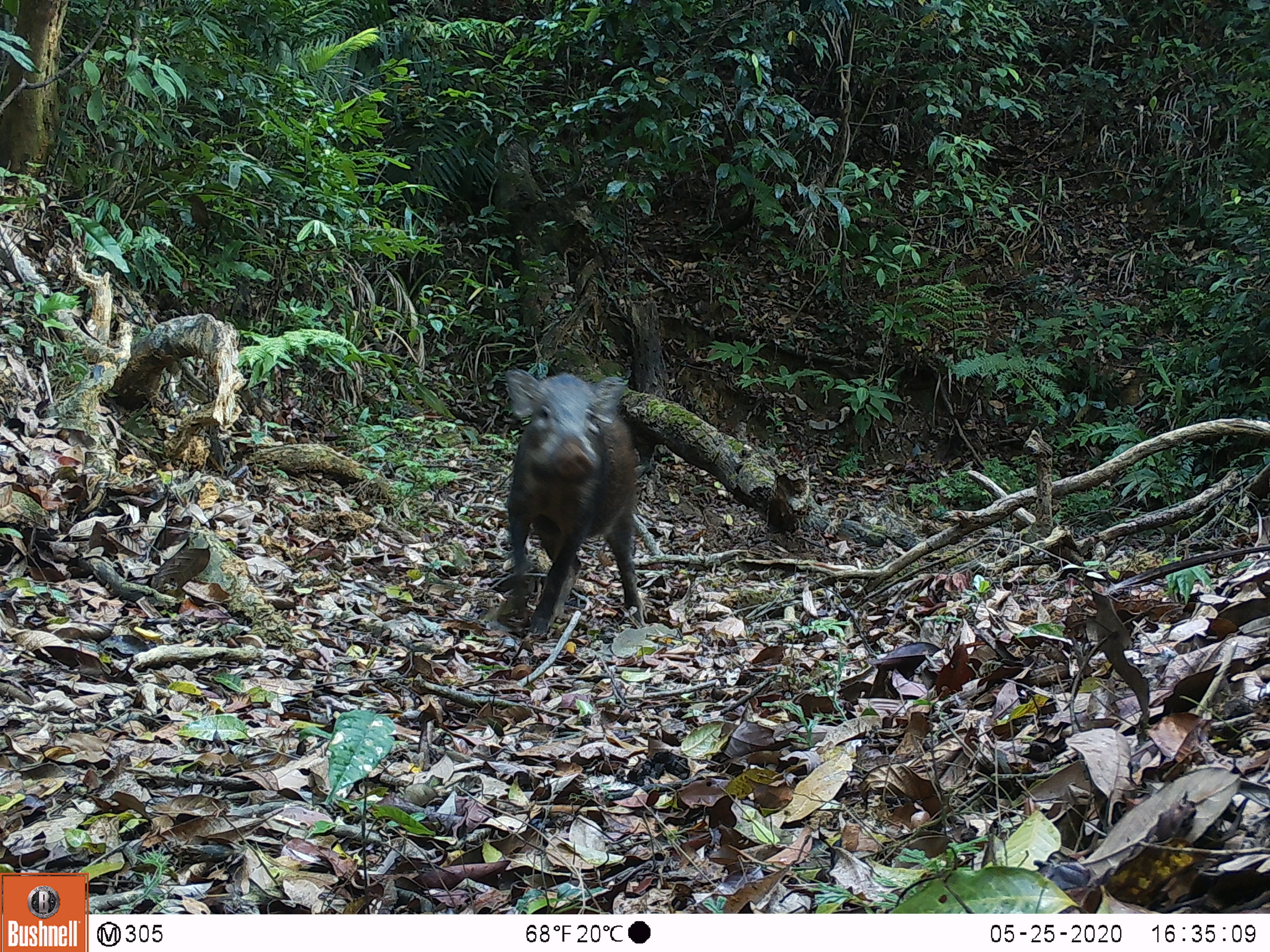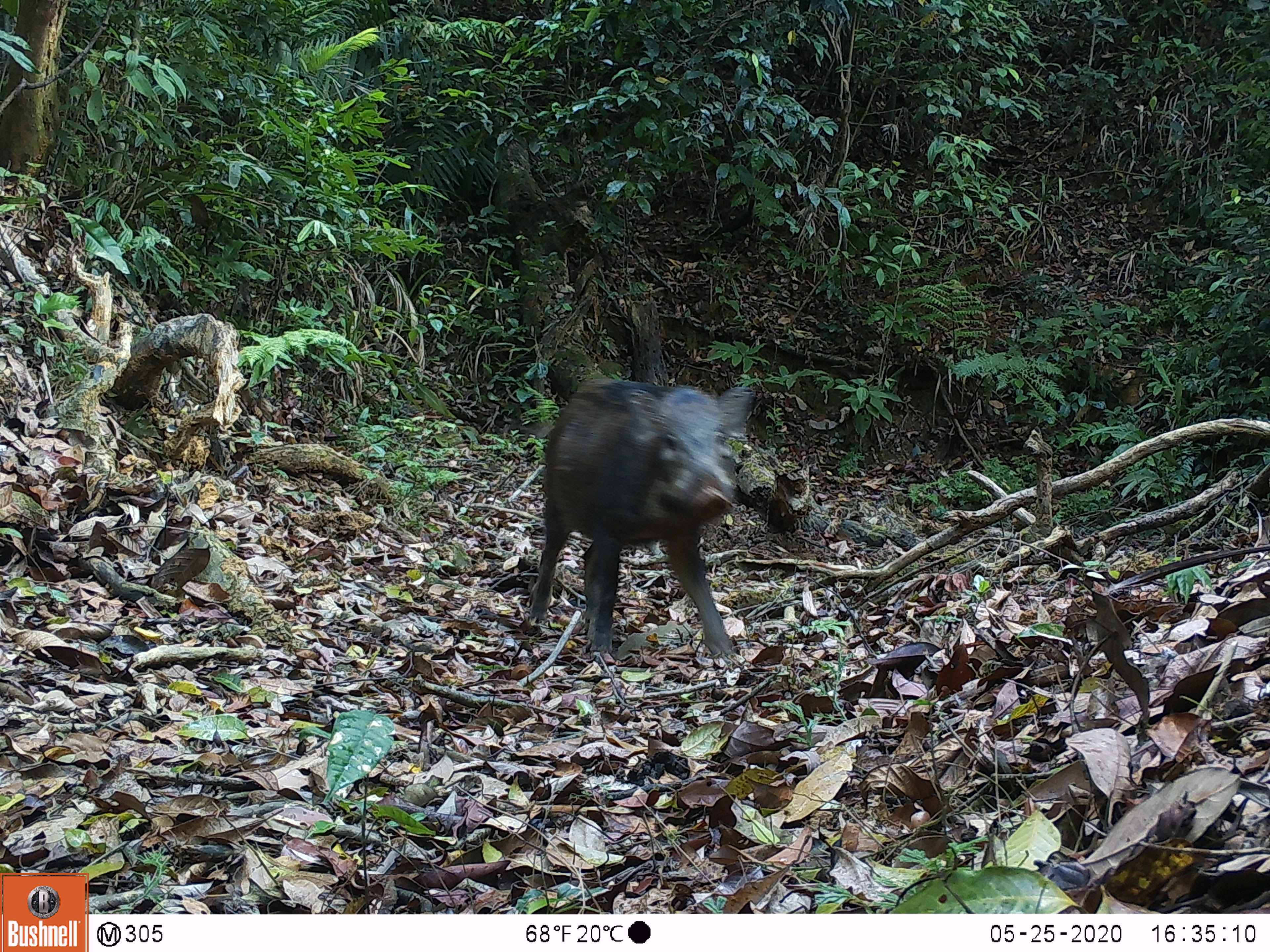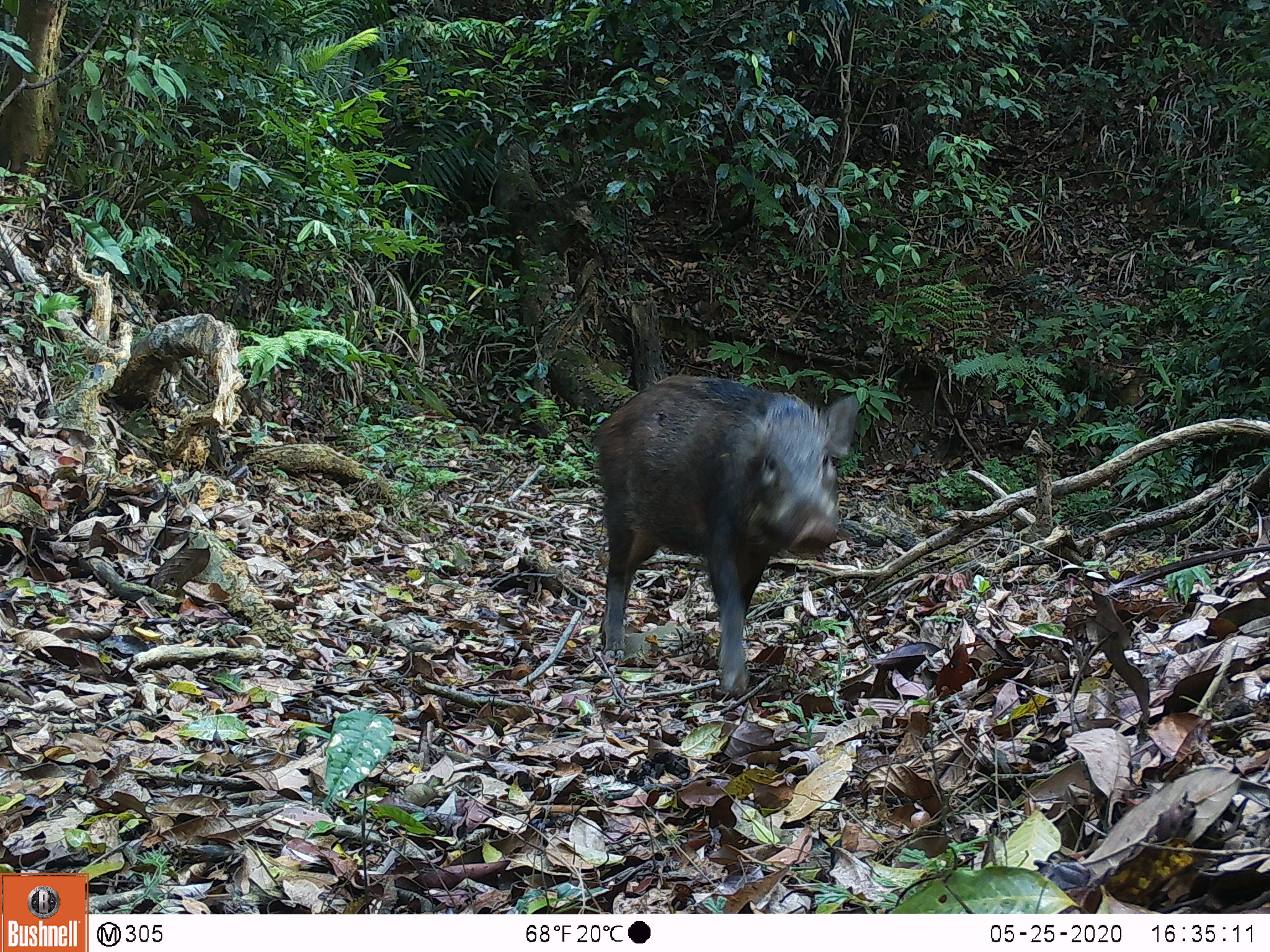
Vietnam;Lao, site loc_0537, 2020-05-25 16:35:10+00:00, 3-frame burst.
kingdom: Animalia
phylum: Chordata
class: Mammalia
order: Artiodactyla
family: Suidae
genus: Sus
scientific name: Sus scrofa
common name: eurasian wild pig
Eurasian wild pig (Sus scrofa). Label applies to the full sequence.